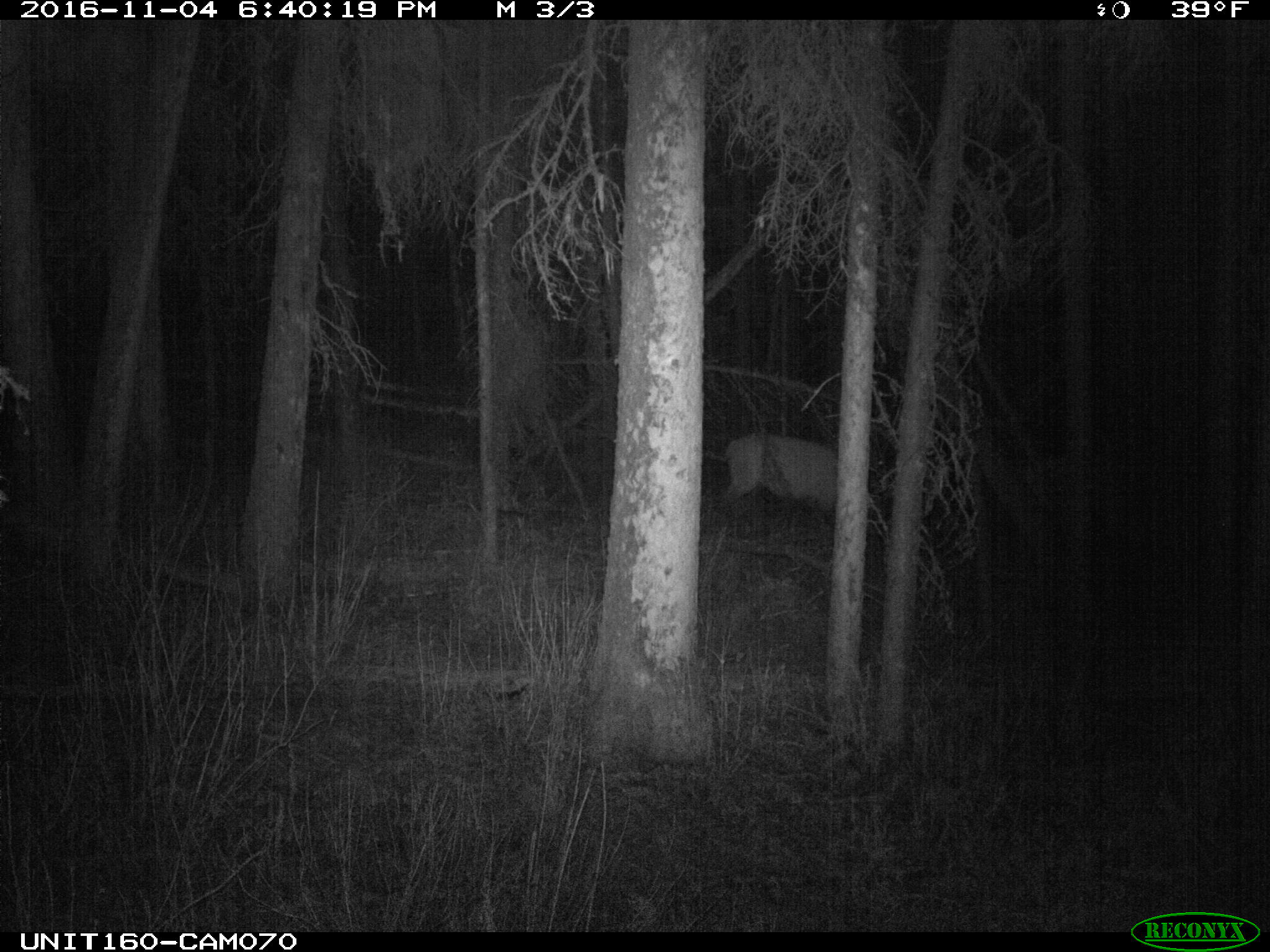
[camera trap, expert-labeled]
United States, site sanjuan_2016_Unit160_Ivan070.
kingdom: Animalia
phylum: Chordata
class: Mammalia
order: Artiodactyla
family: Cervidae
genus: Cervus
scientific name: Cervus elaphus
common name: red deer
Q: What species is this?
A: Cervus elaphus (red deer).